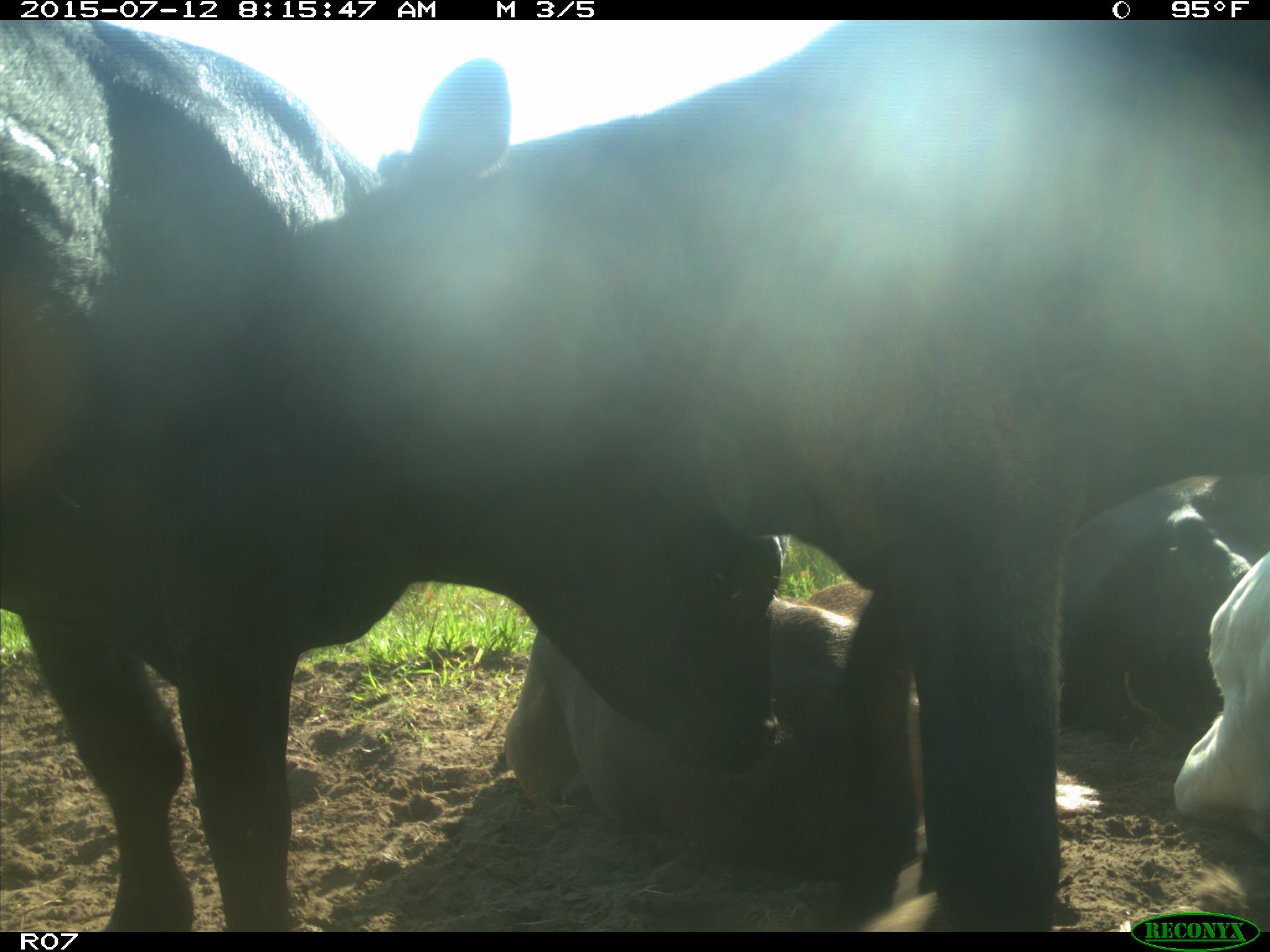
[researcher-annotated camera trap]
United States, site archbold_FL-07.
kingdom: Animalia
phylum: Chordata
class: Mammalia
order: Artiodactyla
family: Bovidae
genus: Bos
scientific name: Bos taurus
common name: domestic cow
Bos taurus (domestic cow).